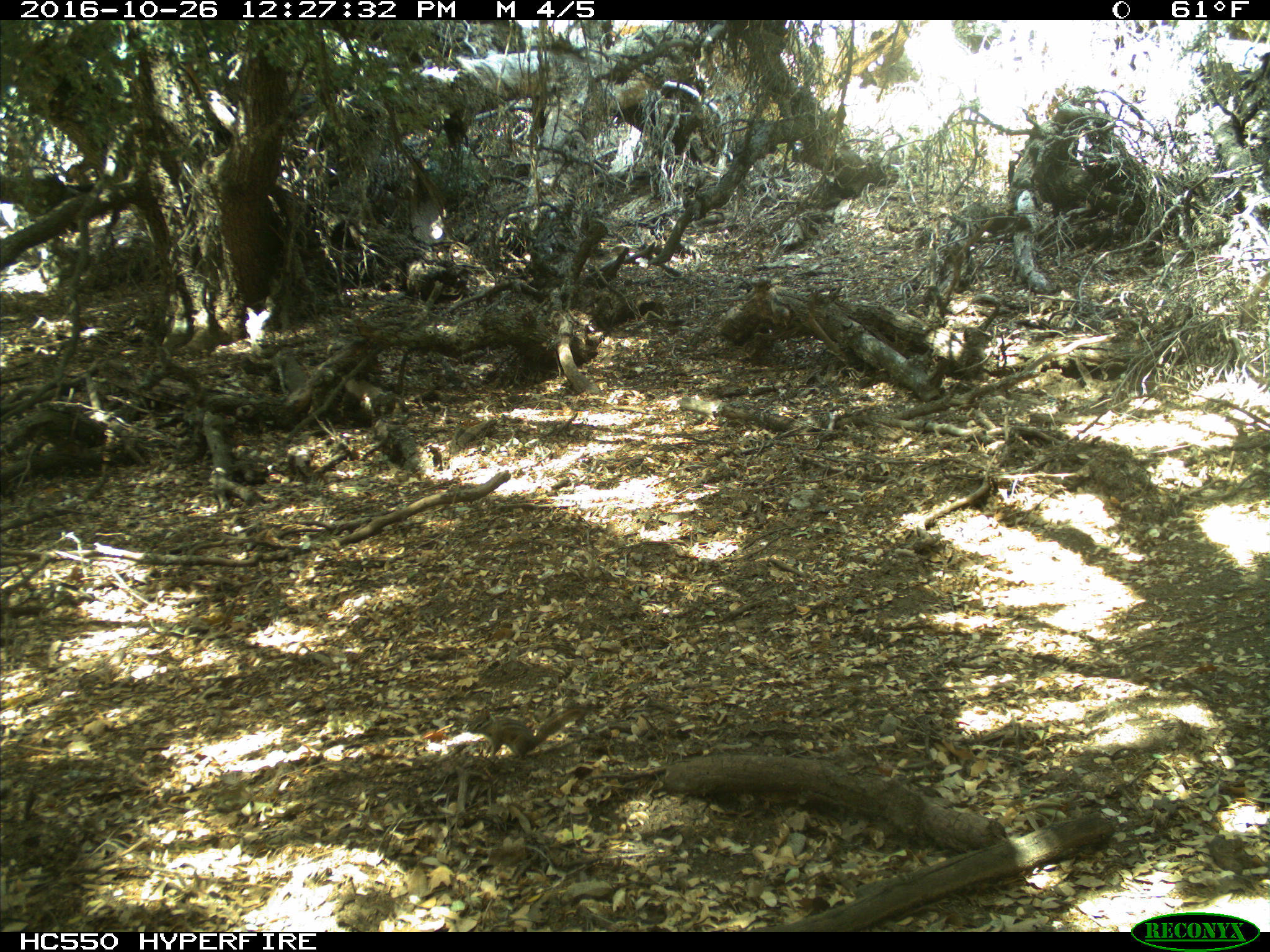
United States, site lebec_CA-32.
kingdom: Animalia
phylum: Chordata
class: Mammalia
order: Rodentia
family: Sciuridae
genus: Tamias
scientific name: Tamias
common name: chipmunk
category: unidentified chipmunk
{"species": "unidentified chipmunk (chipmunk) (Tamias)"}